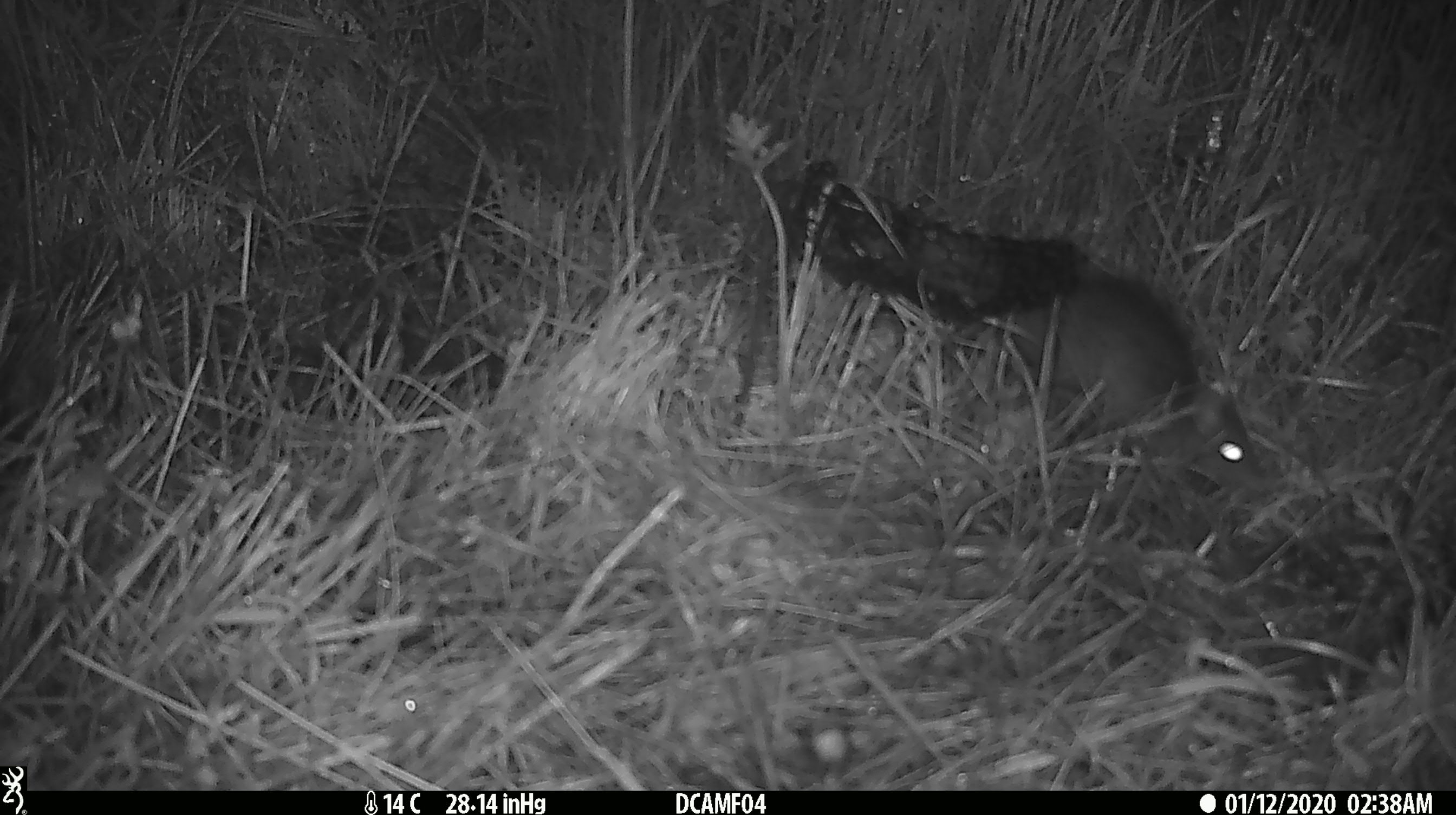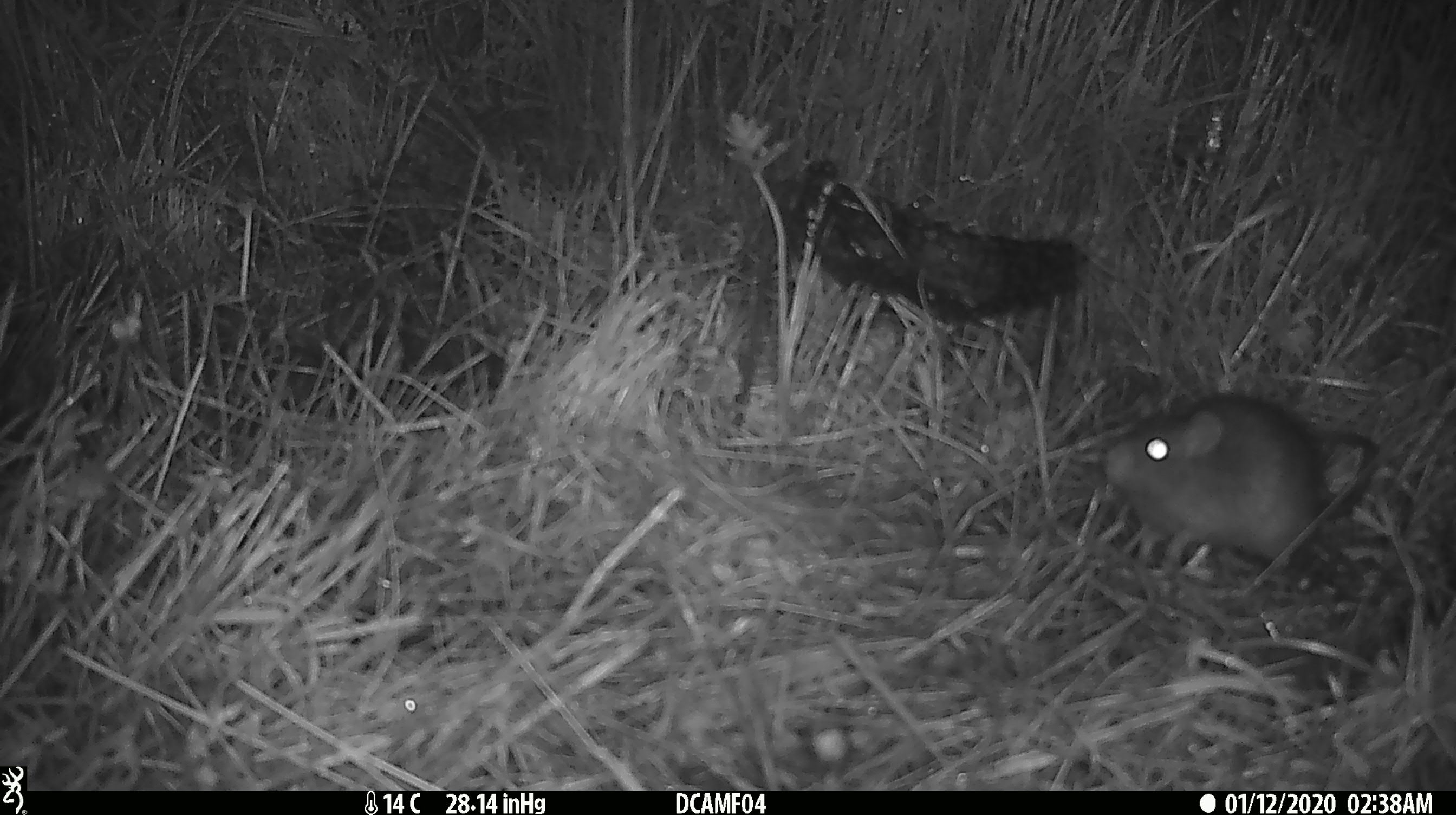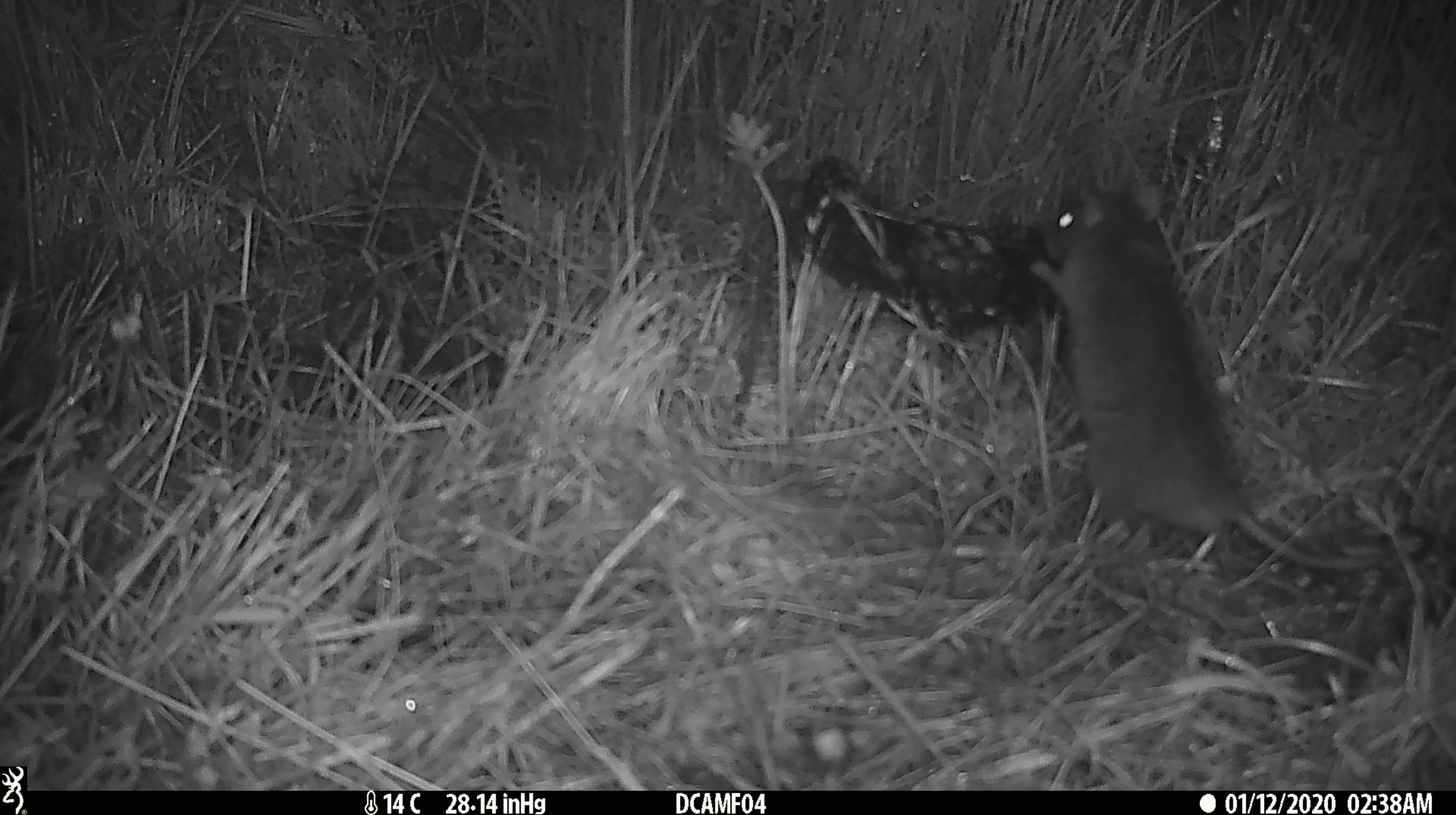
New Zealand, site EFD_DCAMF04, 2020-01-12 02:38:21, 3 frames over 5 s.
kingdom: Animalia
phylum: Chordata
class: Mammalia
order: Rodentia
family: Muridae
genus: Rattus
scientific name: Rattus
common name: rat